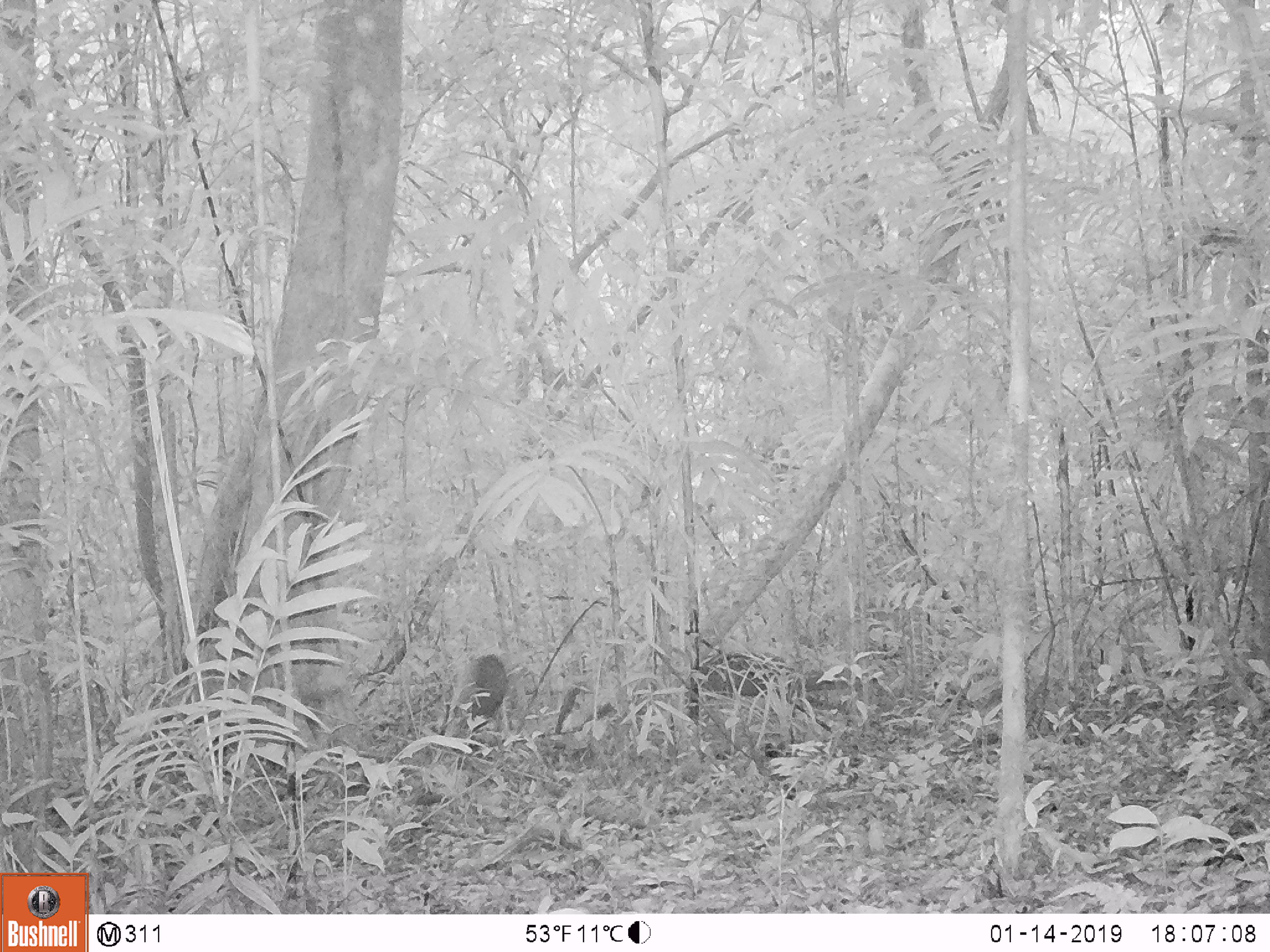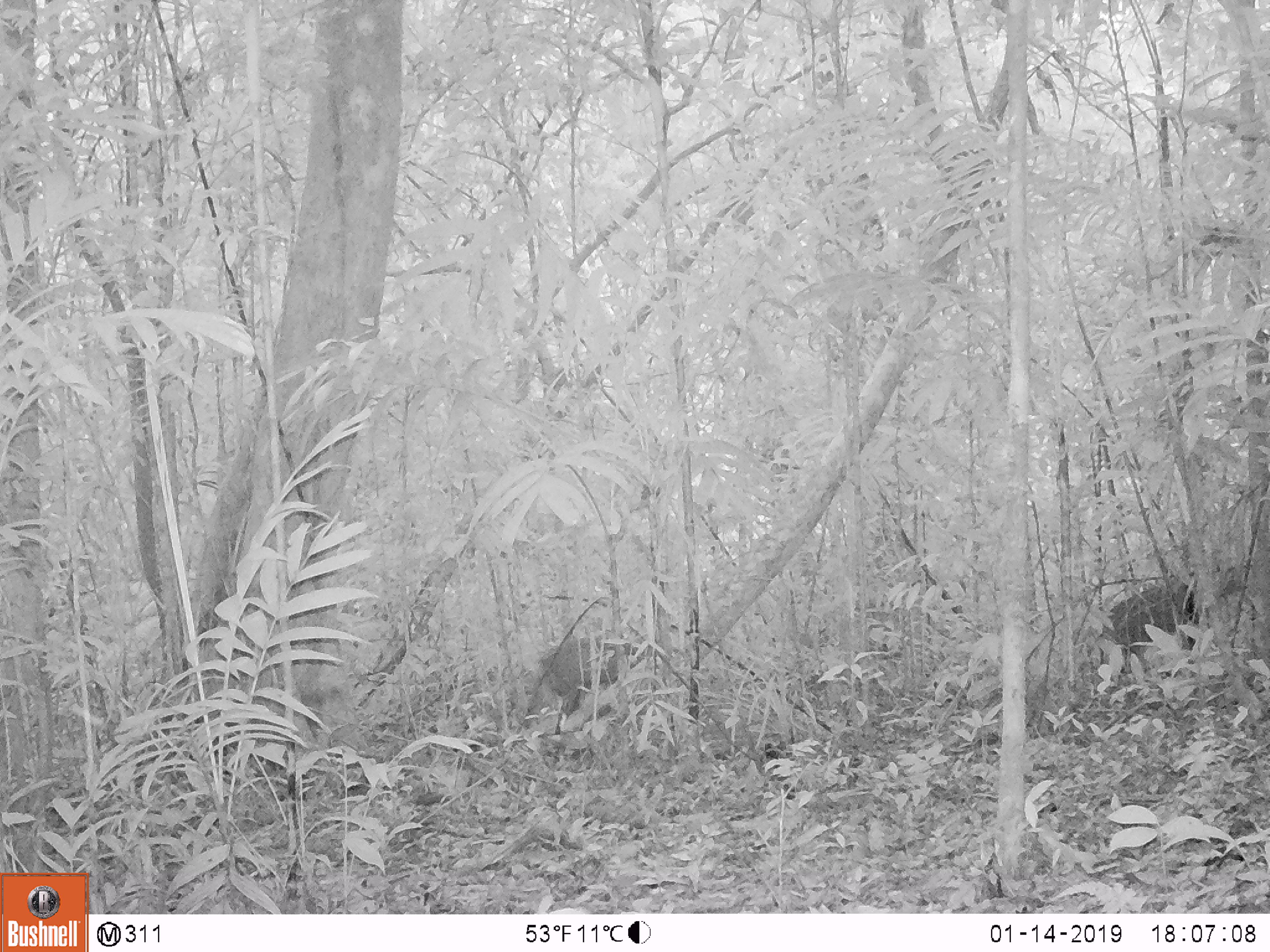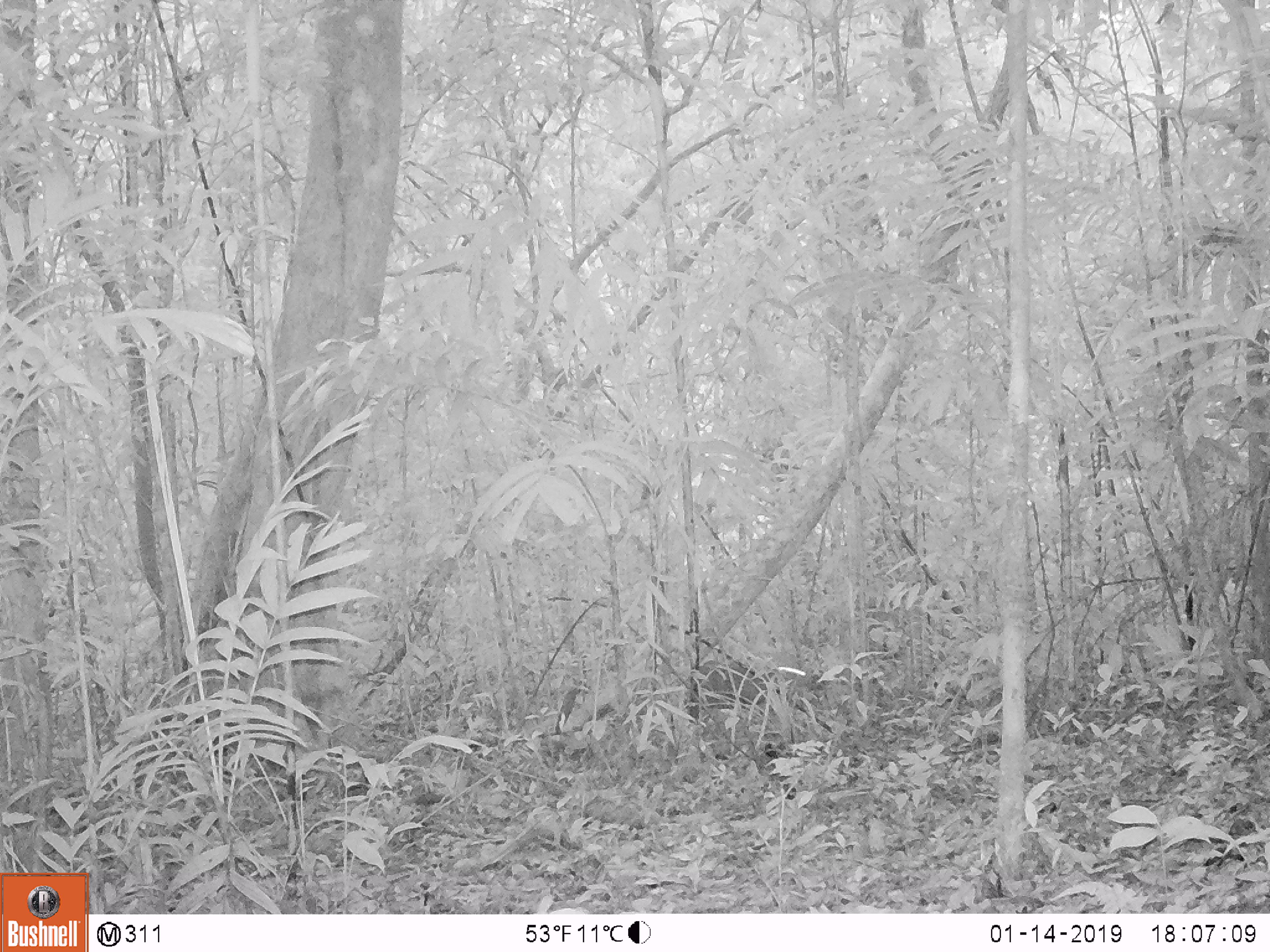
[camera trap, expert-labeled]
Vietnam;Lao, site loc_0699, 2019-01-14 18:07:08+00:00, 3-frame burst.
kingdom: Animalia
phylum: Chordata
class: Mammalia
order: Artiodactyla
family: Cervidae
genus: Muntiacus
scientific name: Muntiacus rooseveltorum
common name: roosevelt's muntjac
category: roosevelts muntjac group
Roosevelts muntjac group (roosevelt's muntjac) (Muntiacus rooseveltorum). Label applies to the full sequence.